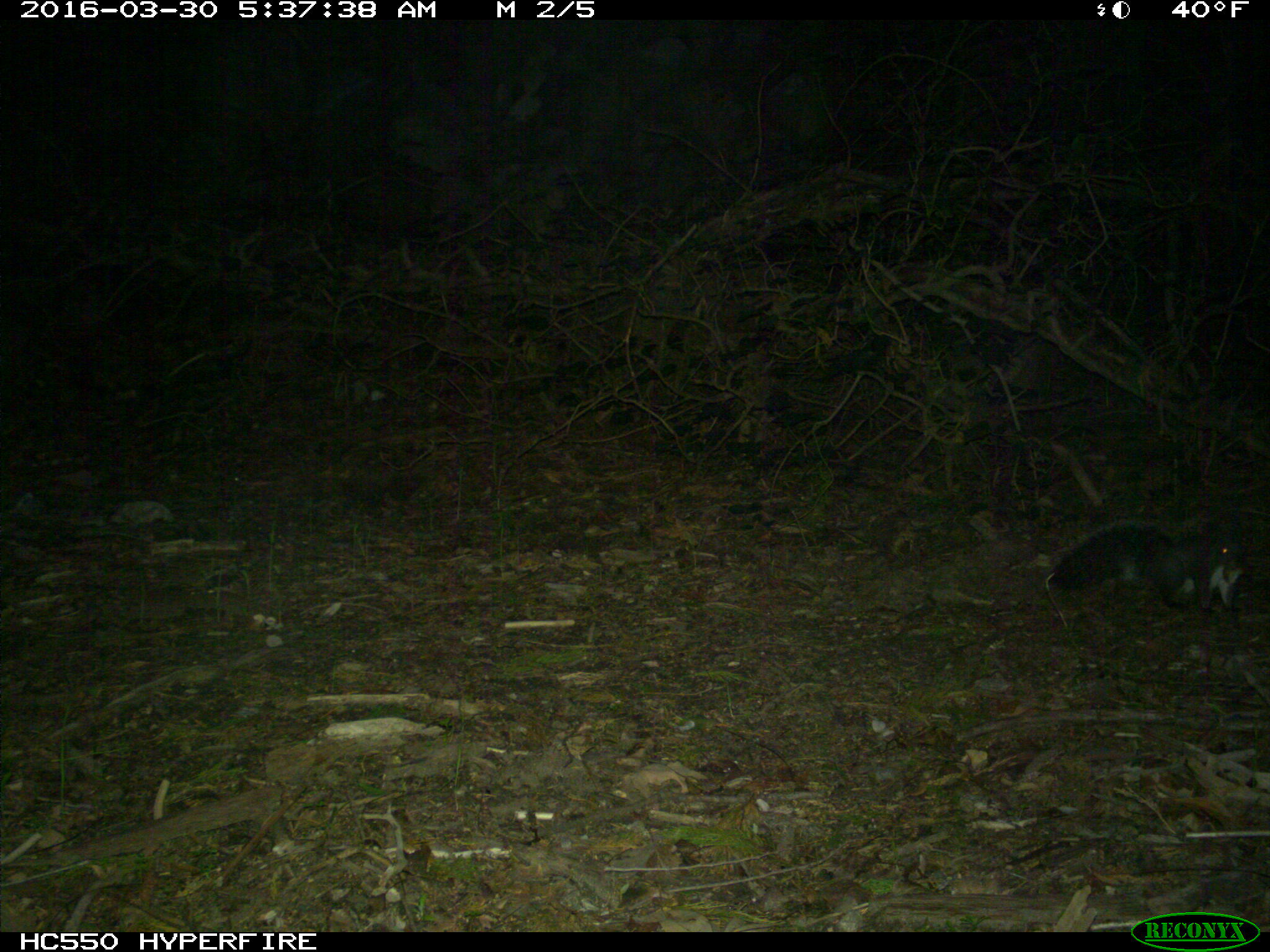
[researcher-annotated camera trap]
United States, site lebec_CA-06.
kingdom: Animalia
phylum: Chordata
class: Mammalia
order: Rodentia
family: Sciuridae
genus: Sciurus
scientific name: Sciurus carolinensis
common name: eastern gray squirrel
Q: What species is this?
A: Sciurus carolinensis (eastern gray squirrel).